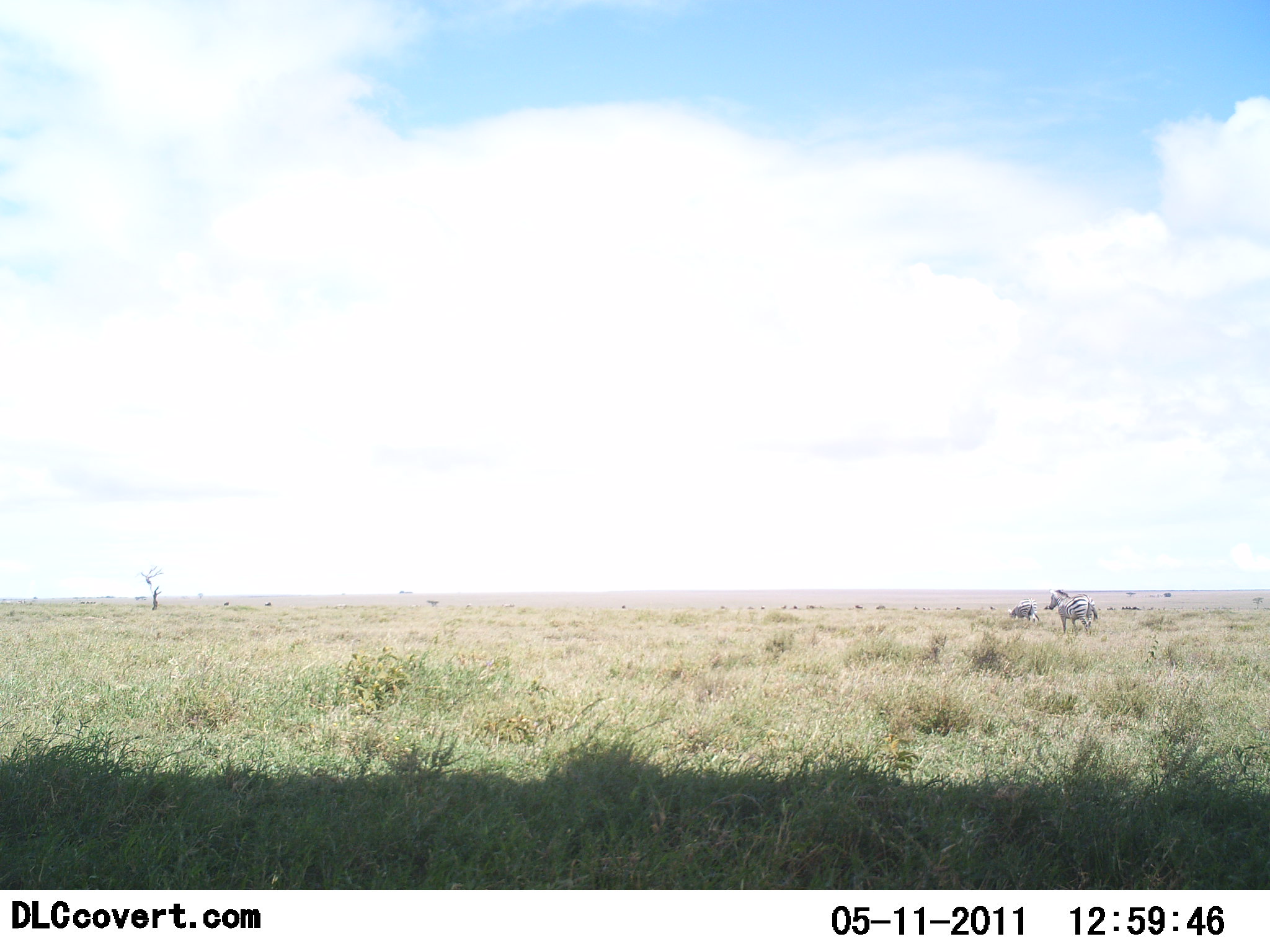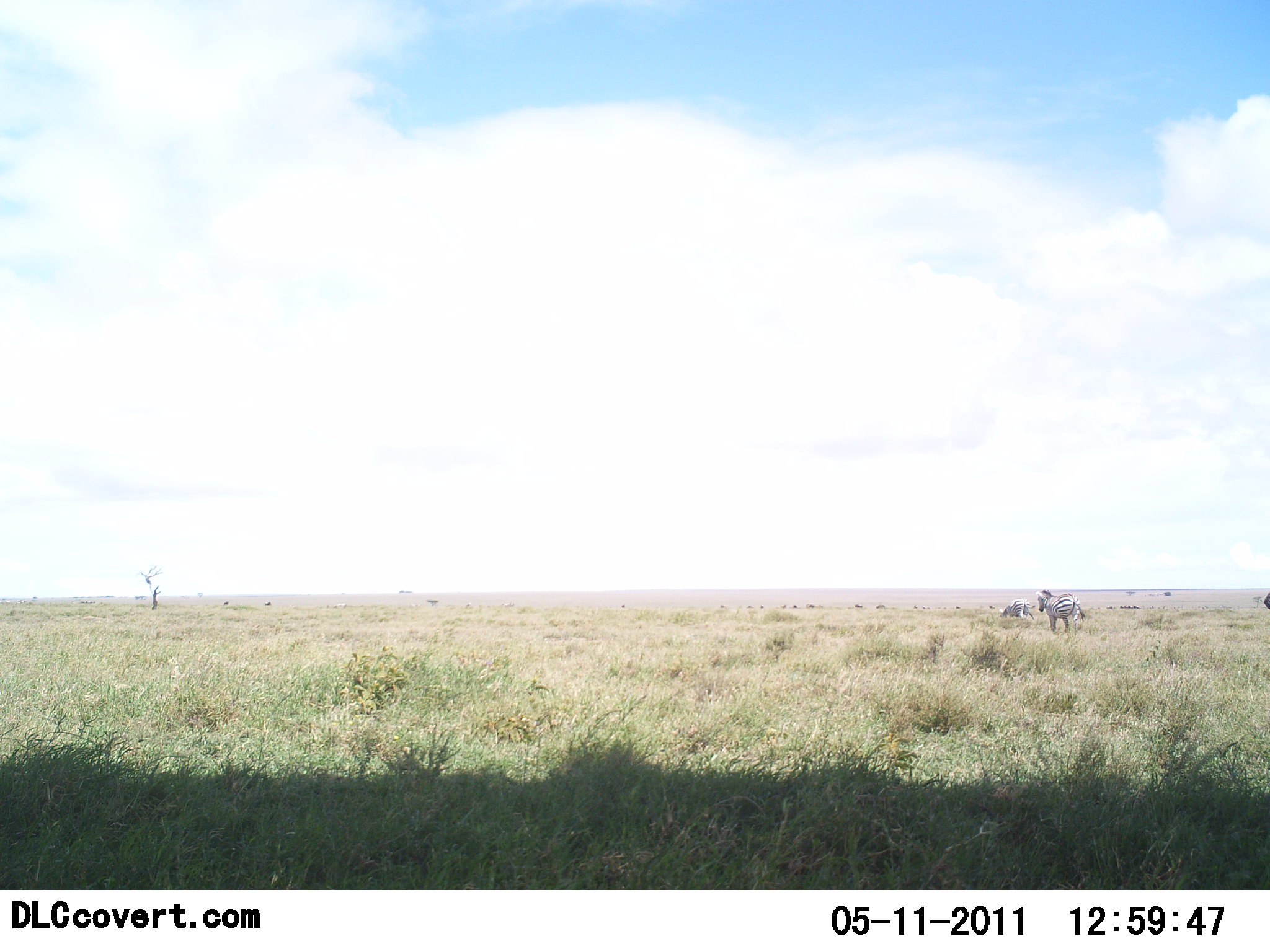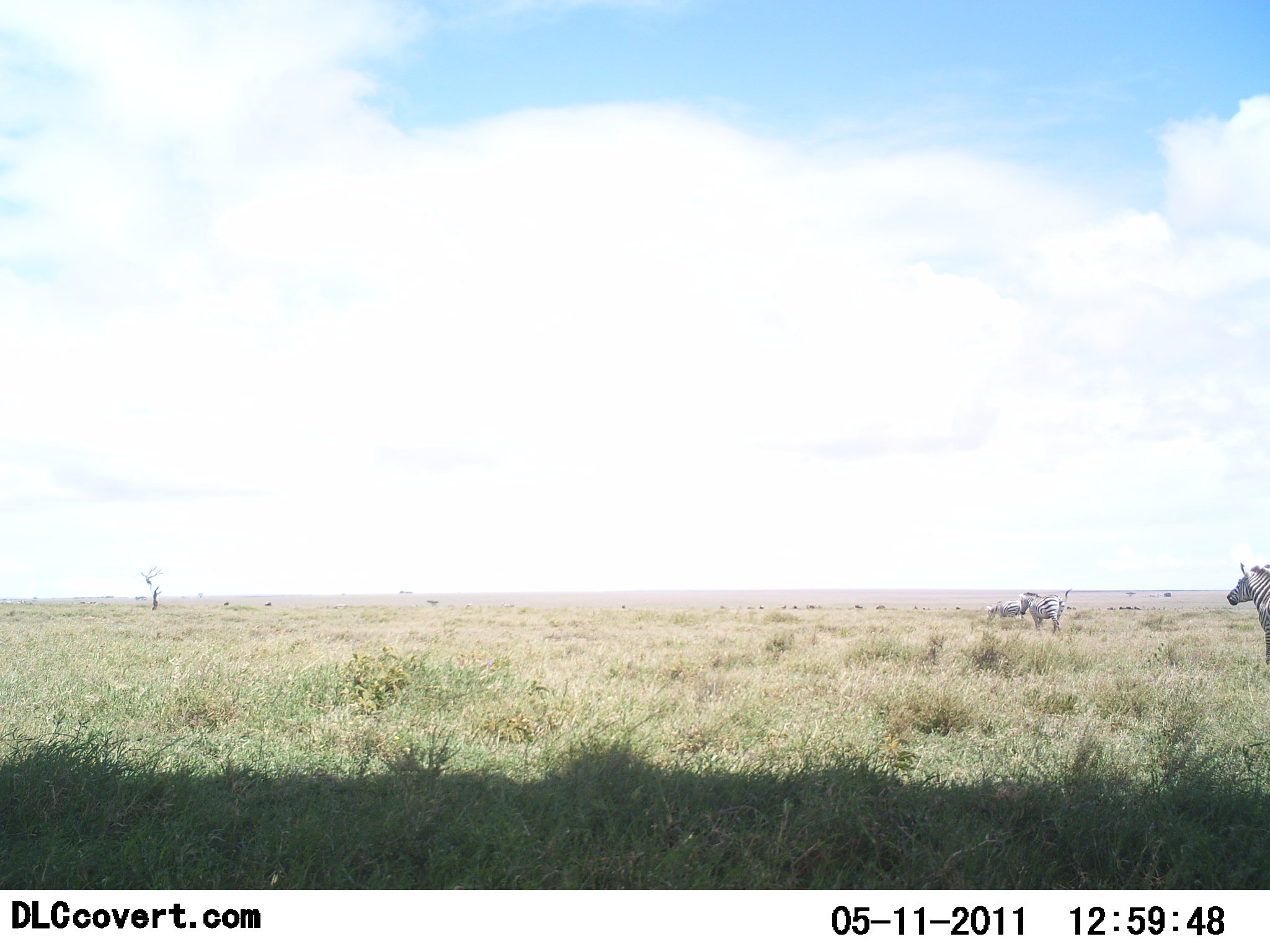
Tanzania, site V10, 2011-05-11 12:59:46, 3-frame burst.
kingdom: Animalia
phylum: Chordata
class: Mammalia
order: Perissodactyla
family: Equidae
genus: Equus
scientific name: Equus quagga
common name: plains zebra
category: zebra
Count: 3.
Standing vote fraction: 31%.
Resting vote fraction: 0%.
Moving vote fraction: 92%.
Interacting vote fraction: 0%.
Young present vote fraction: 0%.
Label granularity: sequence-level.